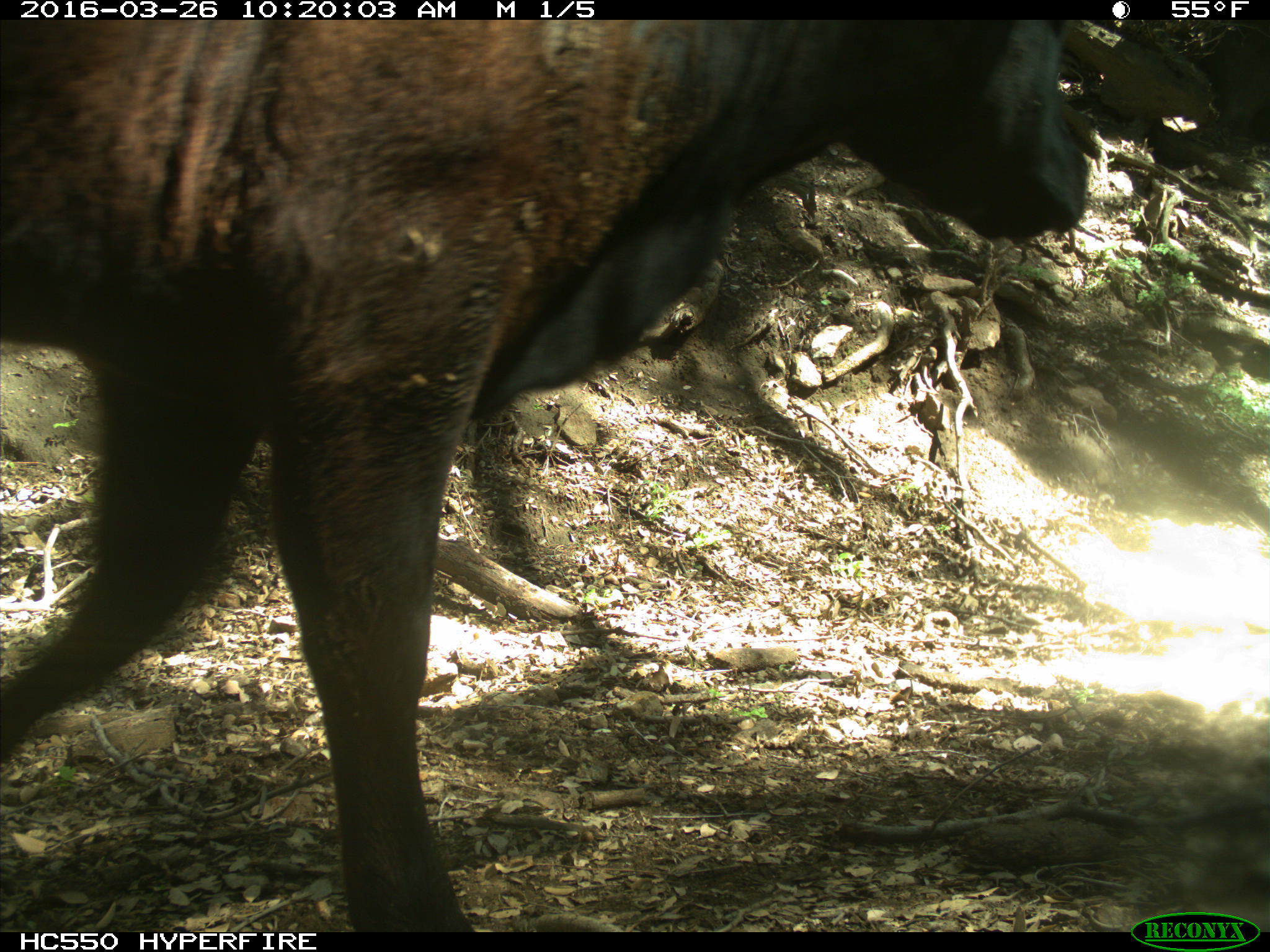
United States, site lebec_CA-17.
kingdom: Animalia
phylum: Chordata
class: Mammalia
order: Artiodactyla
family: Bovidae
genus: Bos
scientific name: Bos taurus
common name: domestic cow